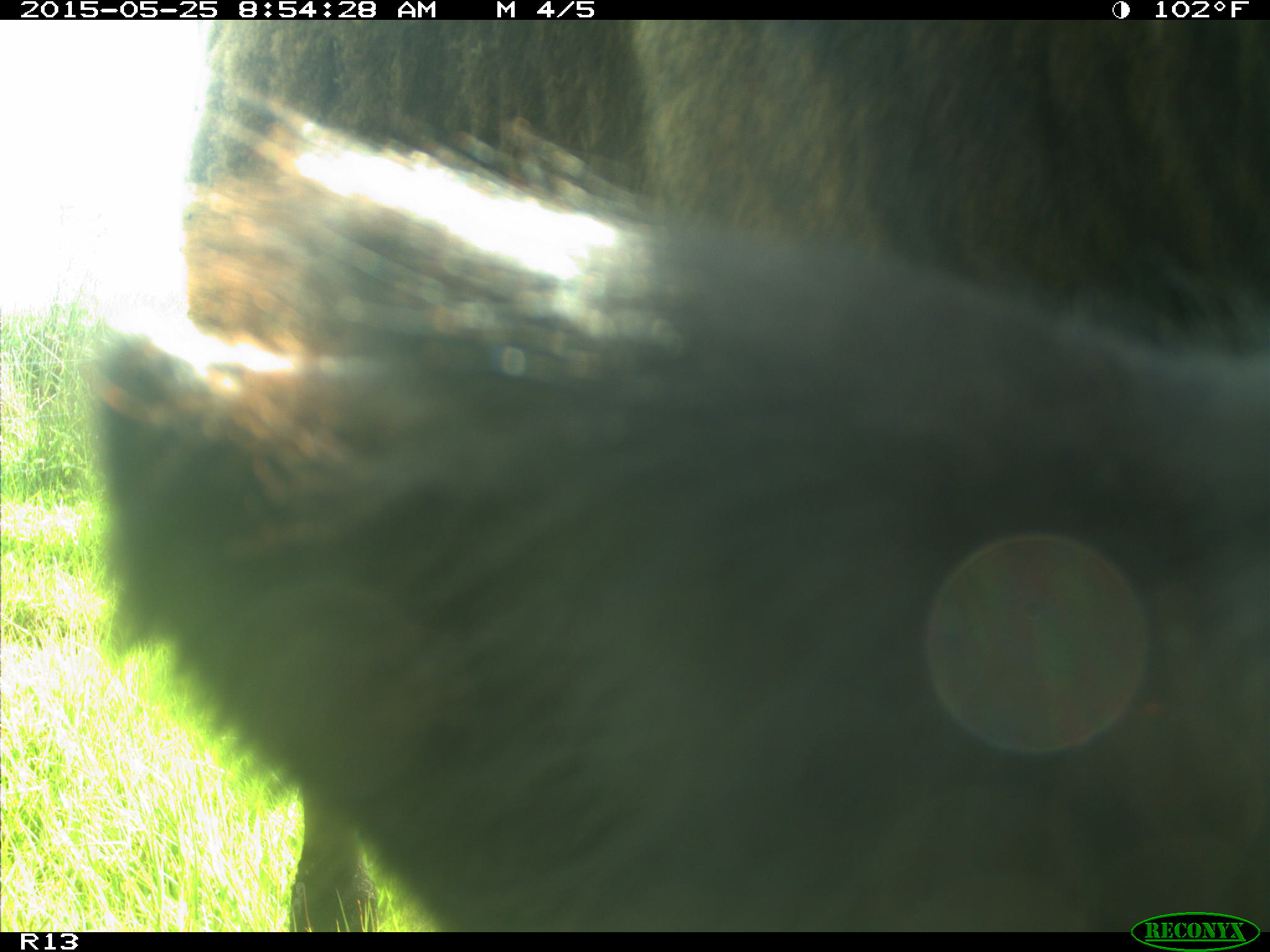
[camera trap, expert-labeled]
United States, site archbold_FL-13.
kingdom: Animalia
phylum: Chordata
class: Mammalia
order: Artiodactyla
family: Bovidae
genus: Bos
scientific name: Bos taurus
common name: domestic cow